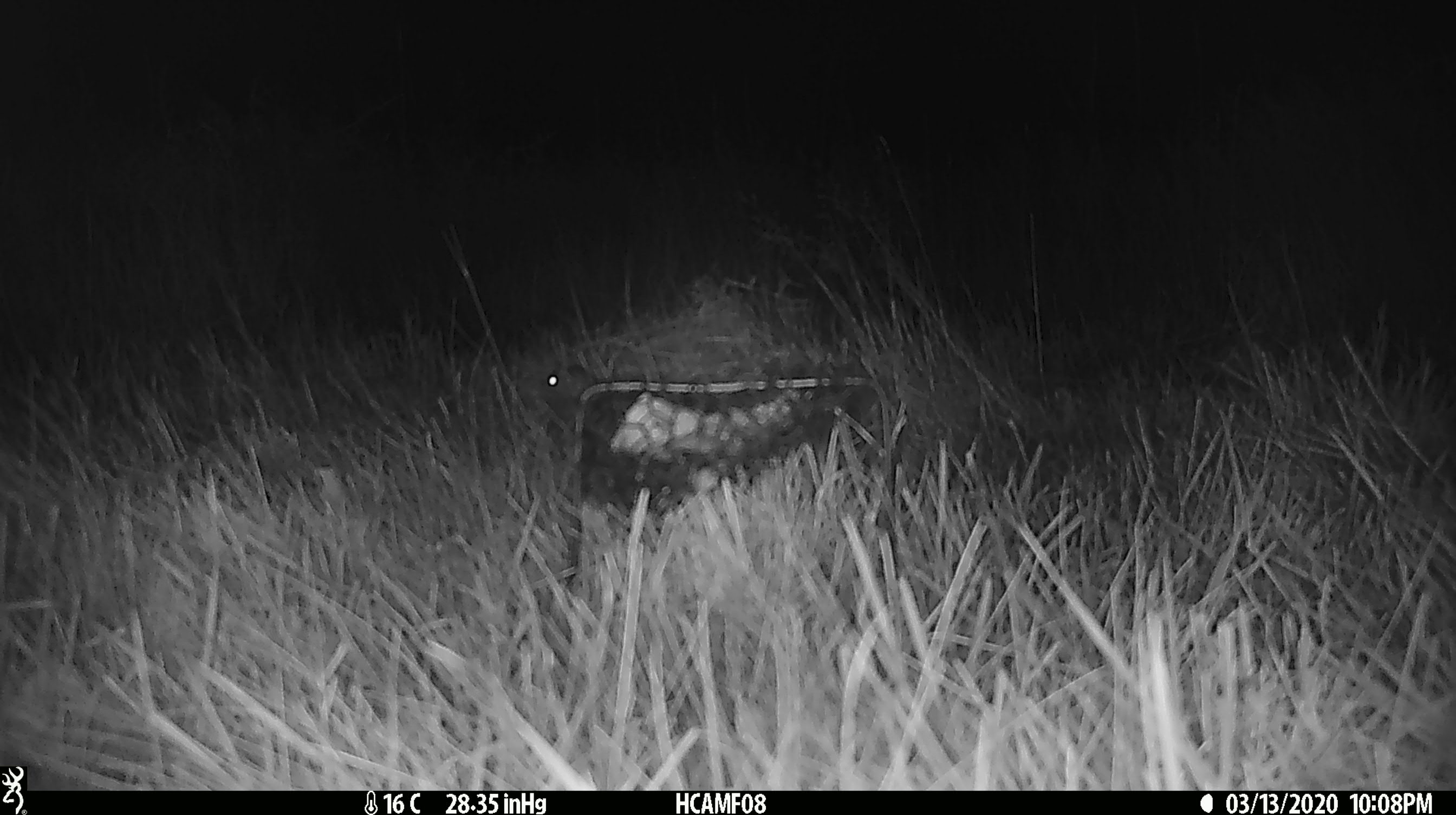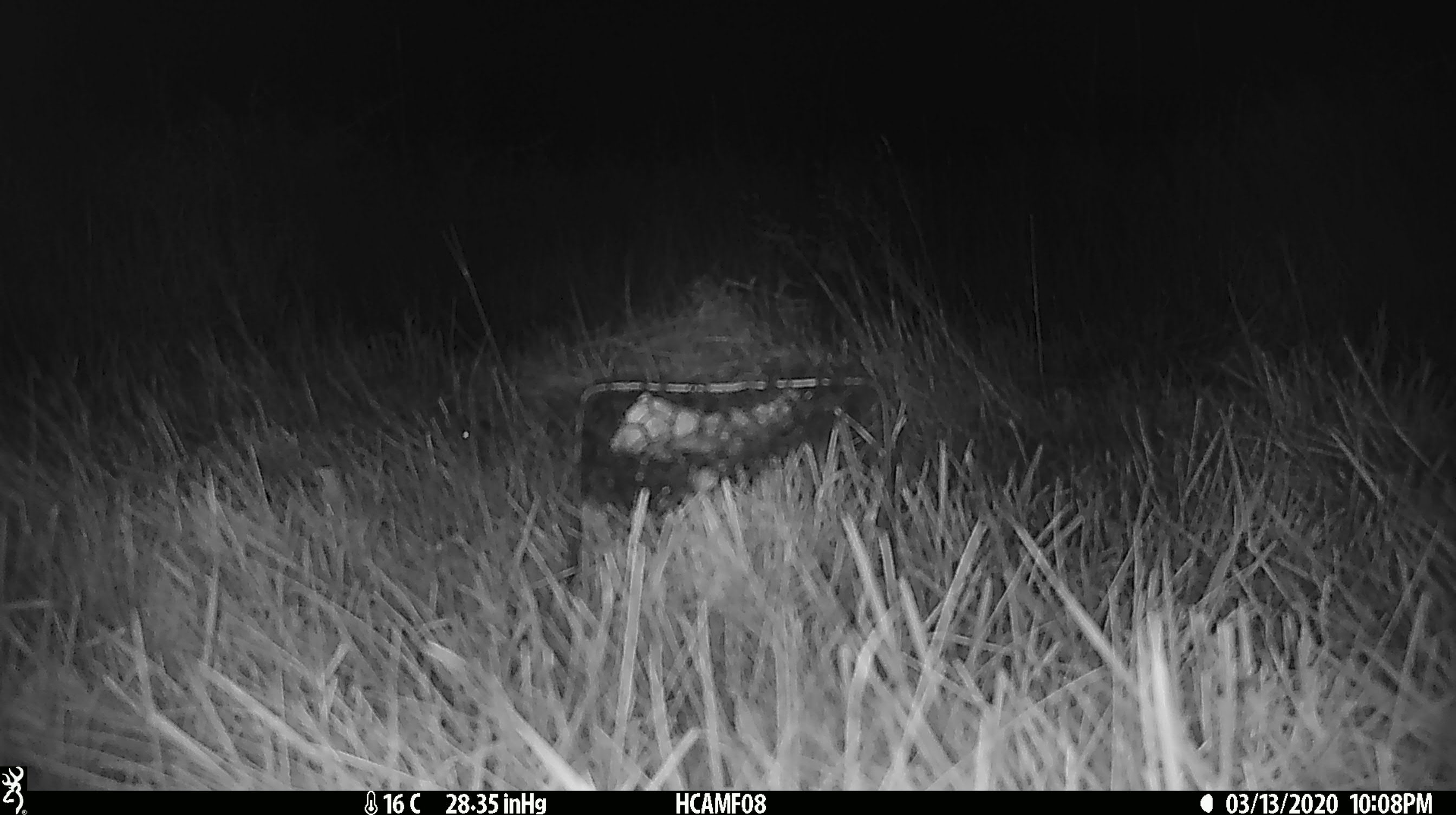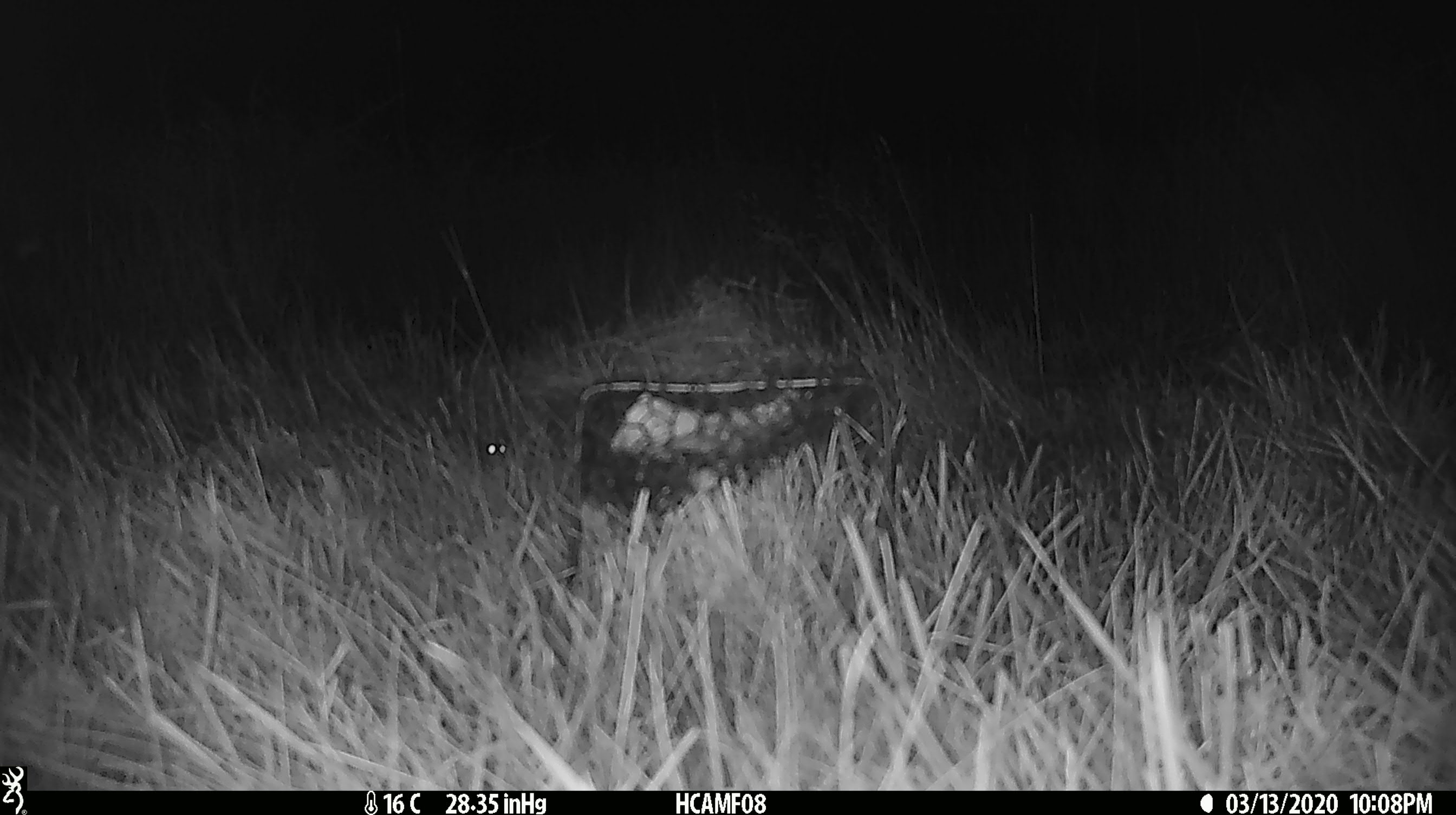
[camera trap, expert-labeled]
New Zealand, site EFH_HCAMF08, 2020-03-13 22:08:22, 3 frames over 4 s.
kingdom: Animalia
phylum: Chordata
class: Mammalia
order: Rodentia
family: Muridae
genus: Mus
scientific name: Mus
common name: mouse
Mouse (Mus).